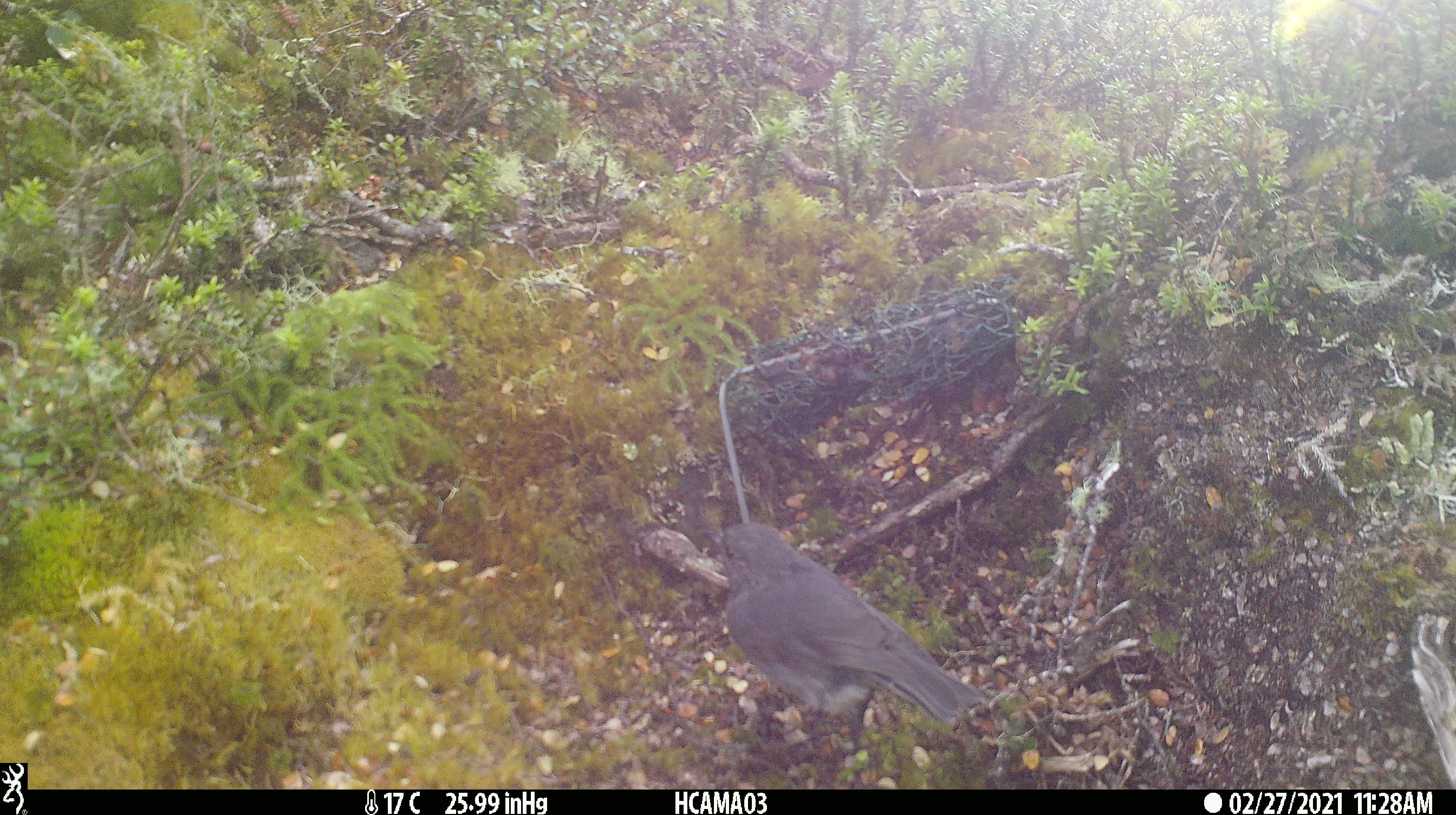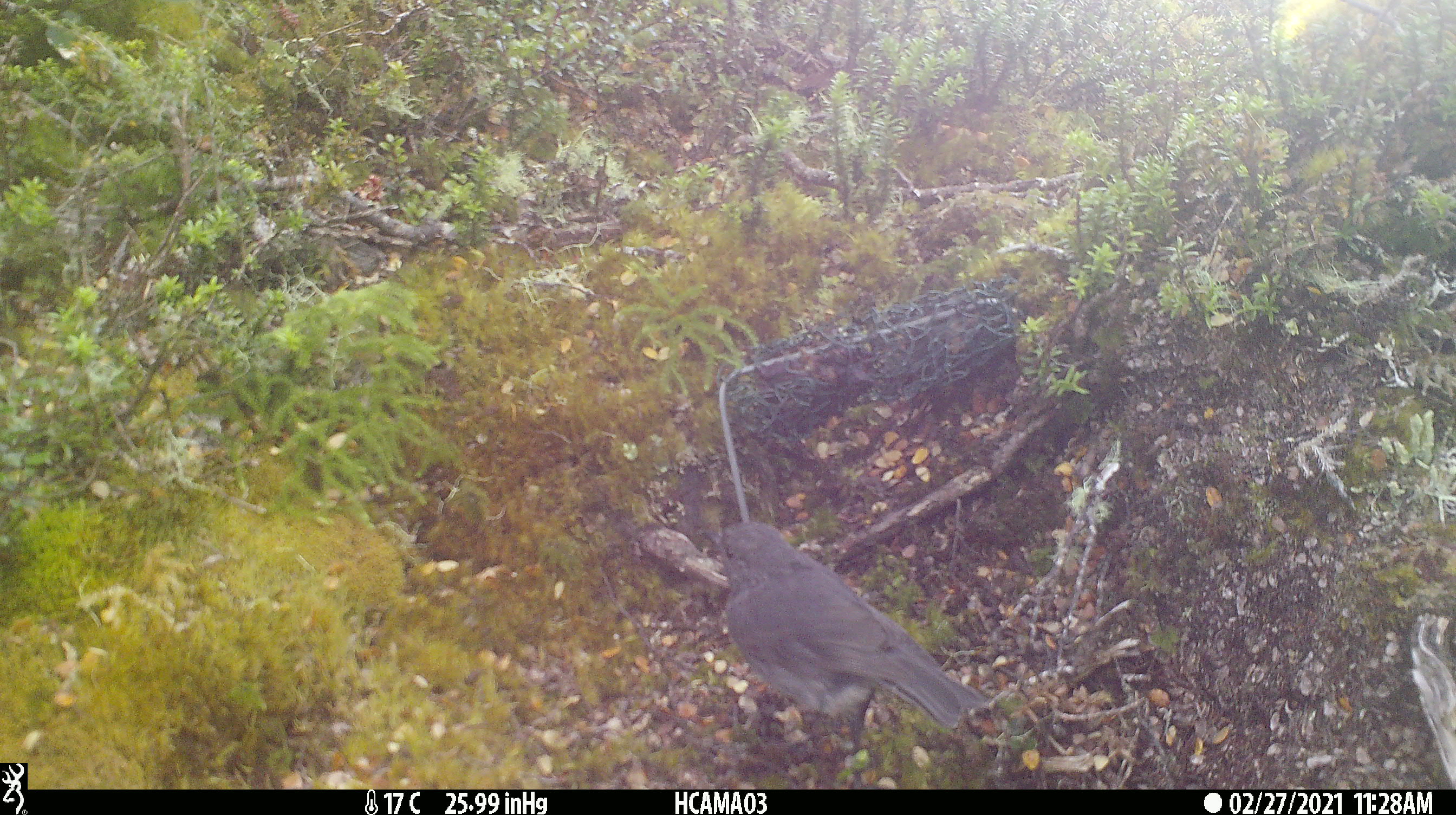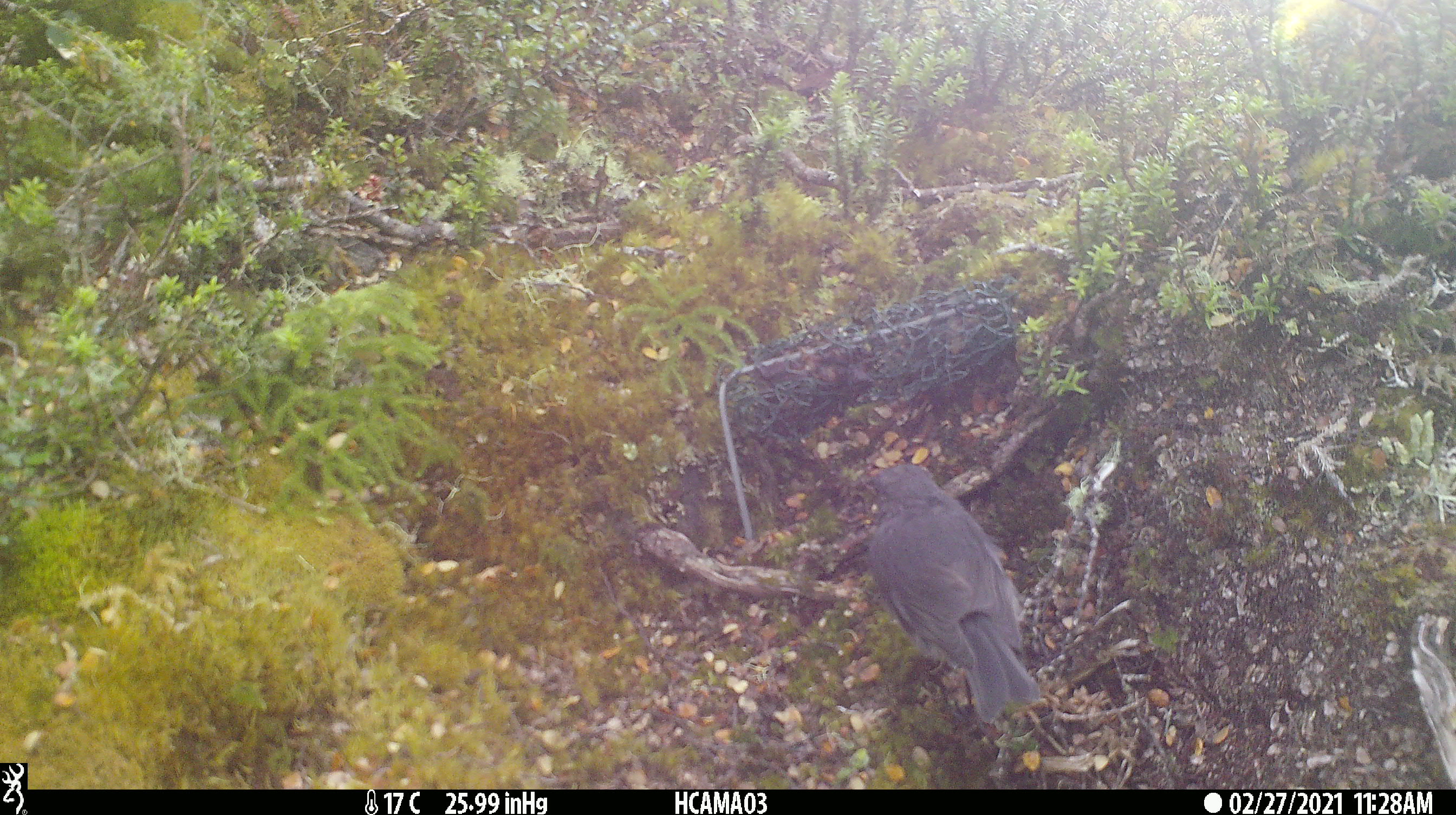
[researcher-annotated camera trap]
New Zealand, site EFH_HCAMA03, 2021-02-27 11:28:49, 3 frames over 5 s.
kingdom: Animalia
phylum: Chordata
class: Aves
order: Passeriformes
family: Petroicidae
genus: Petroica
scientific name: Petroica australis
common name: new zealand robin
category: robin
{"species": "robin (new zealand robin) (Petroica australis)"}